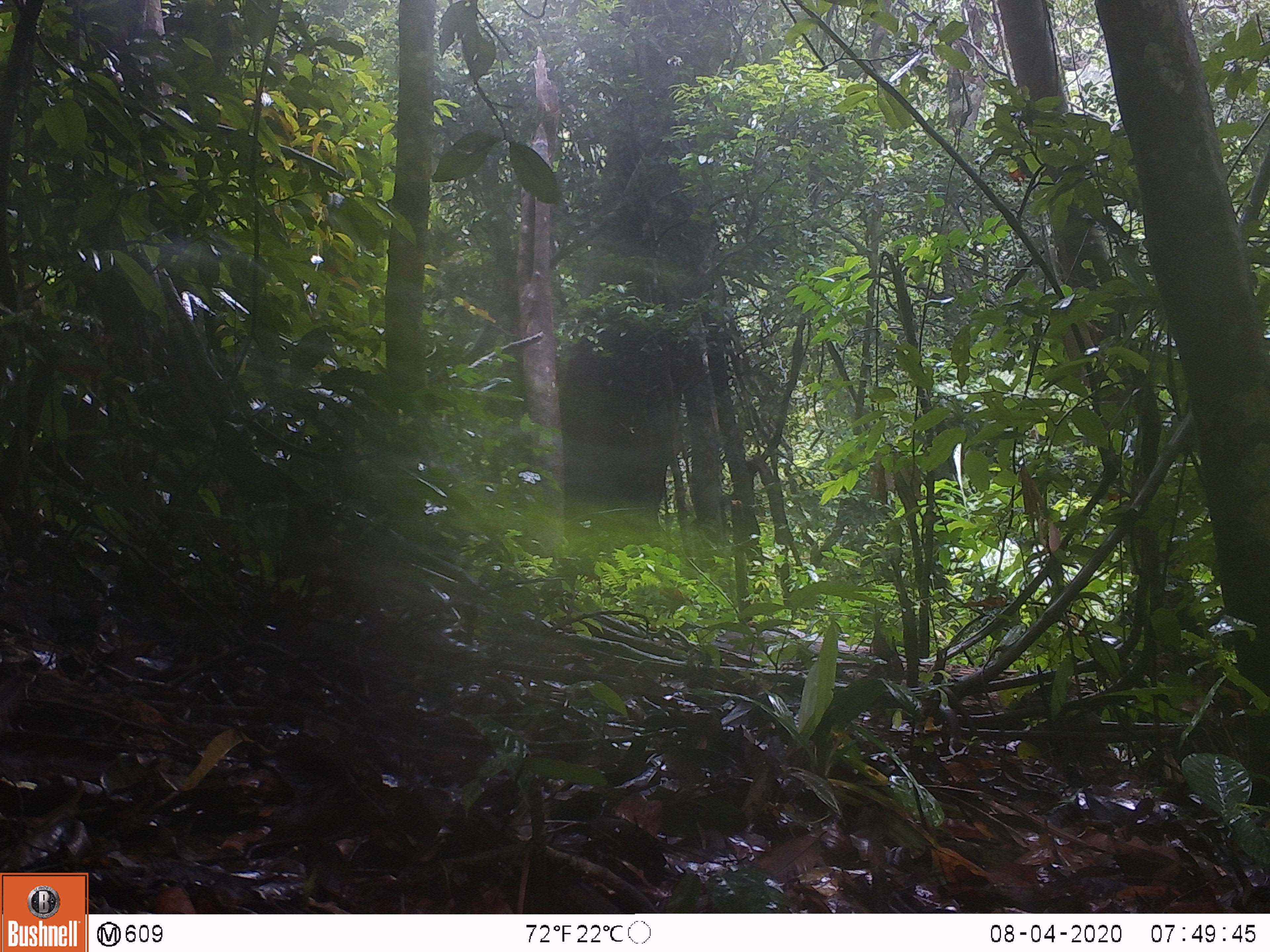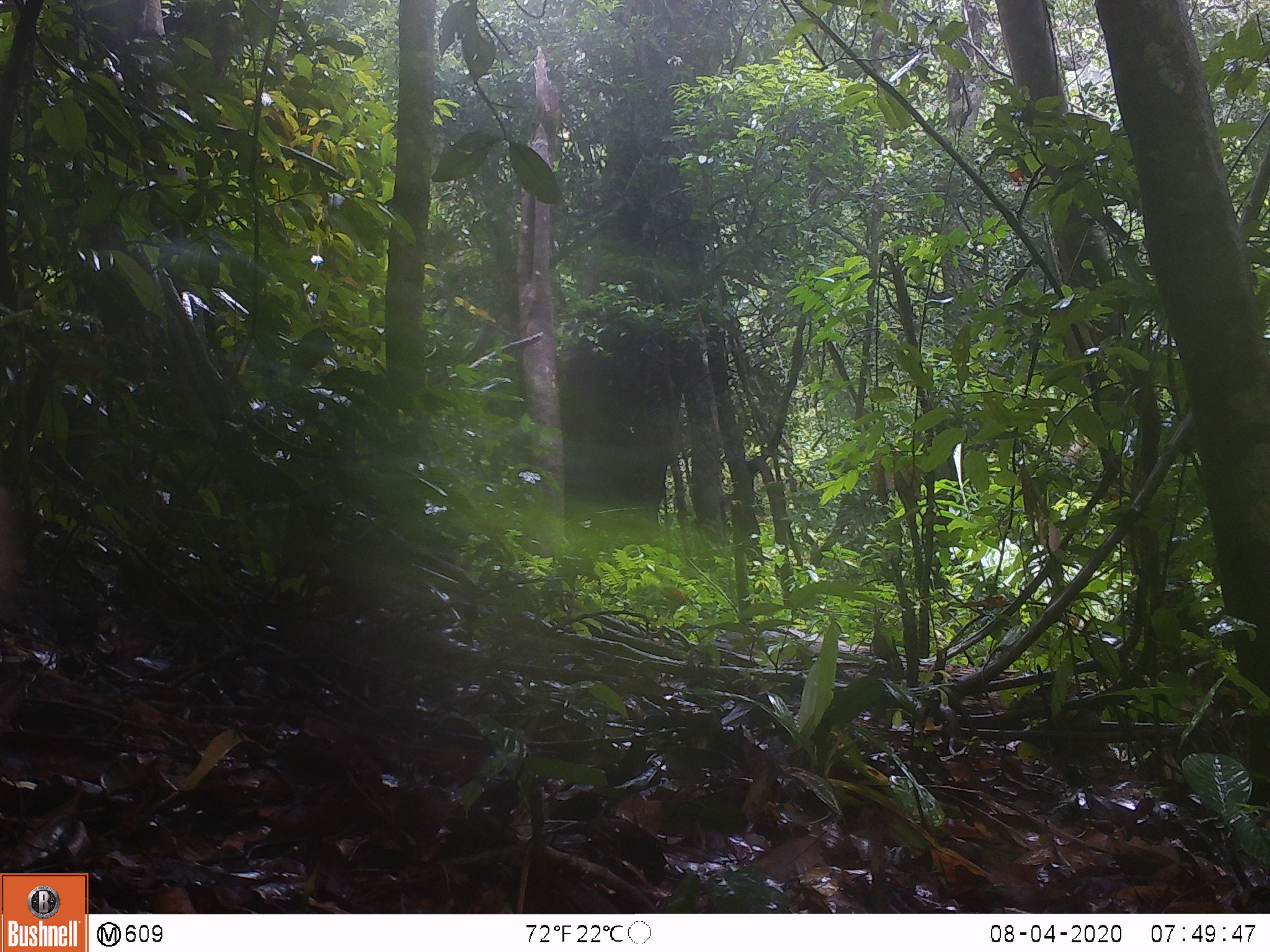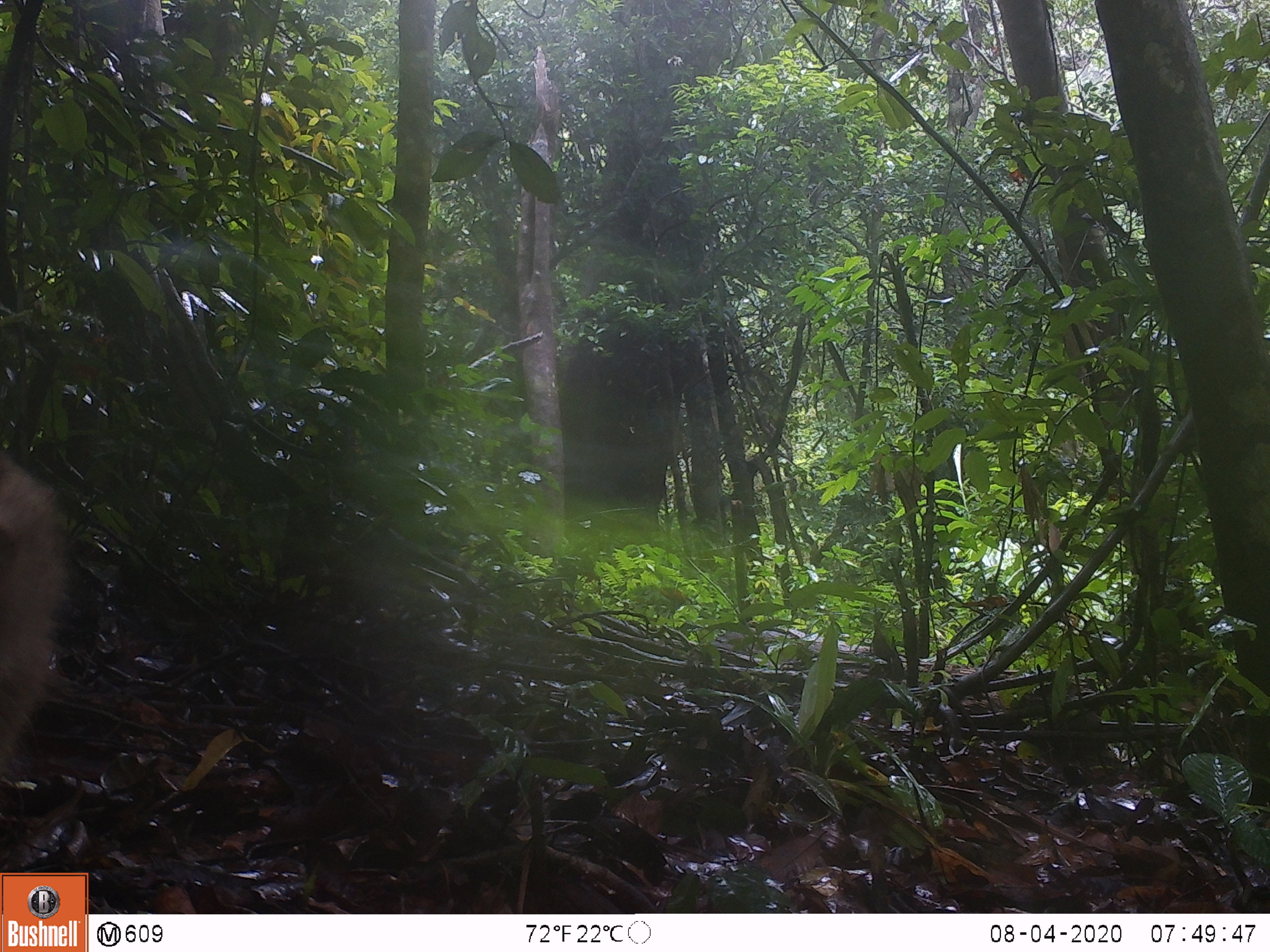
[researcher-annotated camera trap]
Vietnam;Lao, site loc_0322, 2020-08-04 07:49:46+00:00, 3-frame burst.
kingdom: Animalia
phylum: Chordata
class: Mammalia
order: Primates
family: Cercopithecidae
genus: Macaca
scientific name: Macaca nemestrina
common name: pig-tailed macaque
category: pig tailed macaque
Pig tailed macaque (pig-tailed macaque) (Macaca nemestrina). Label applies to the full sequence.